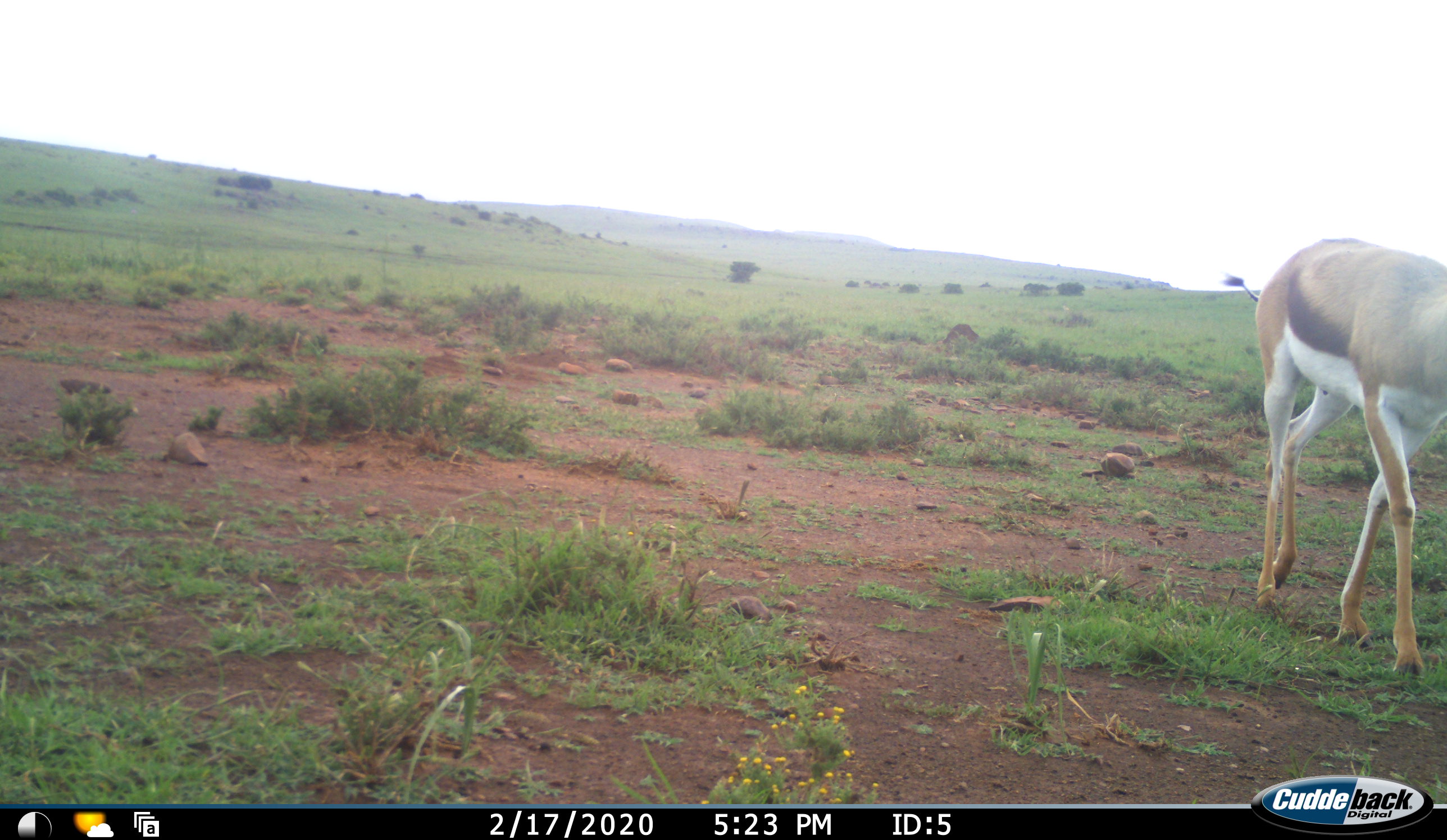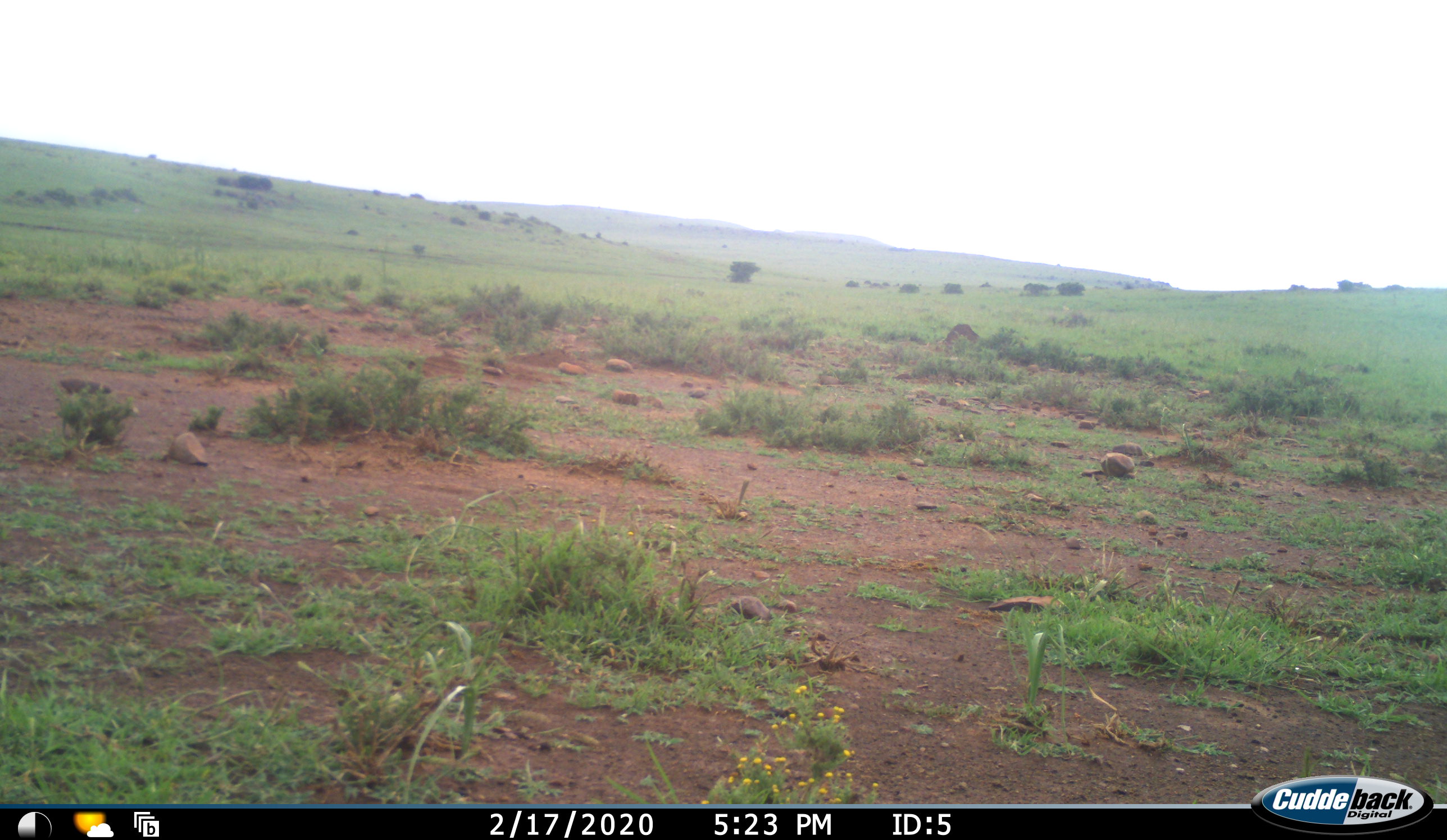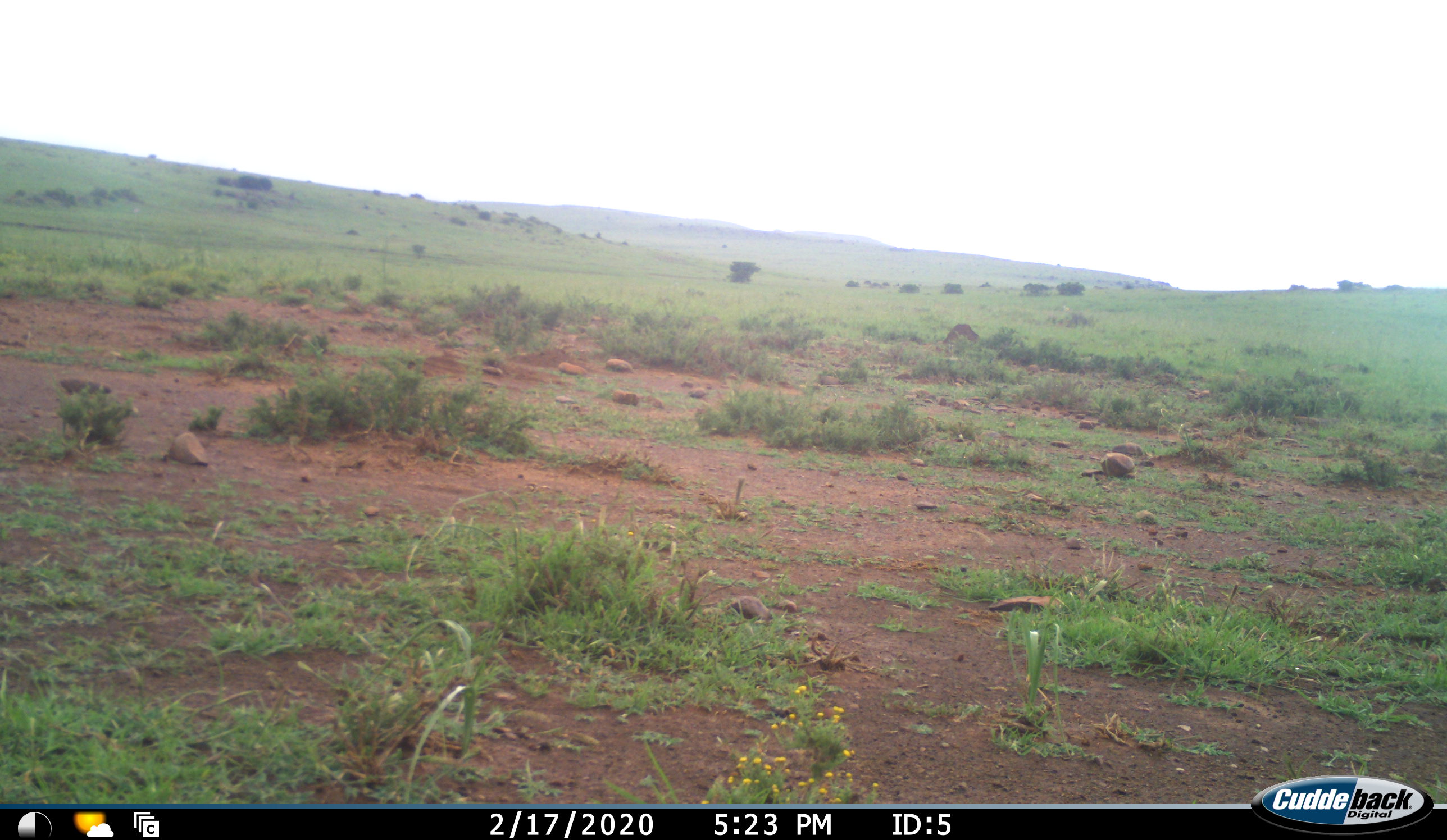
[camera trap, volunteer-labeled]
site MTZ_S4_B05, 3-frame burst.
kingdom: Animalia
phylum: Chordata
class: Mammalia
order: Artiodactyla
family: Bovidae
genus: Antidorcas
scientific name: Antidorcas marsupialis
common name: springbok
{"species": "springbok (Antidorcas marsupialis)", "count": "1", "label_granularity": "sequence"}